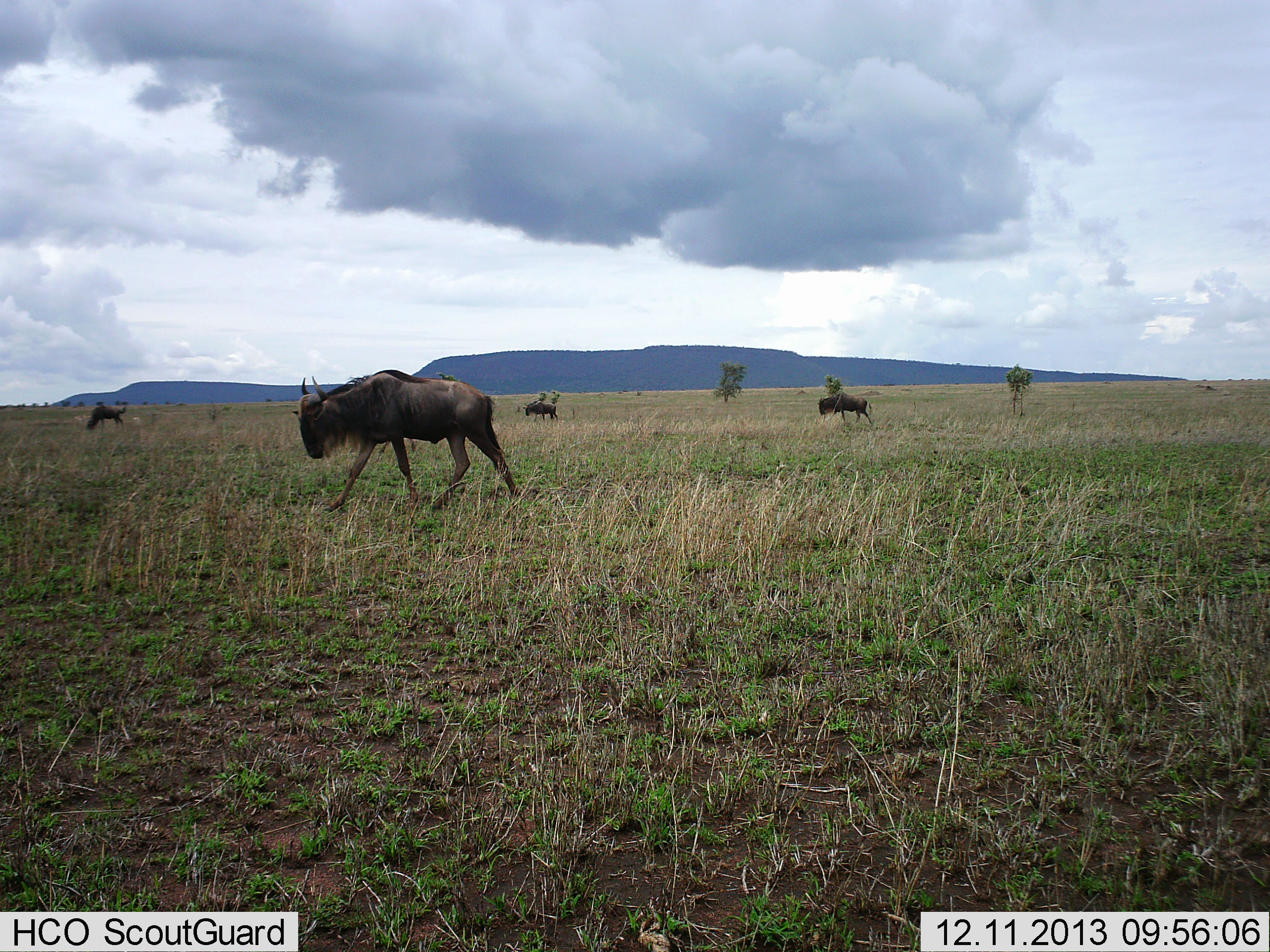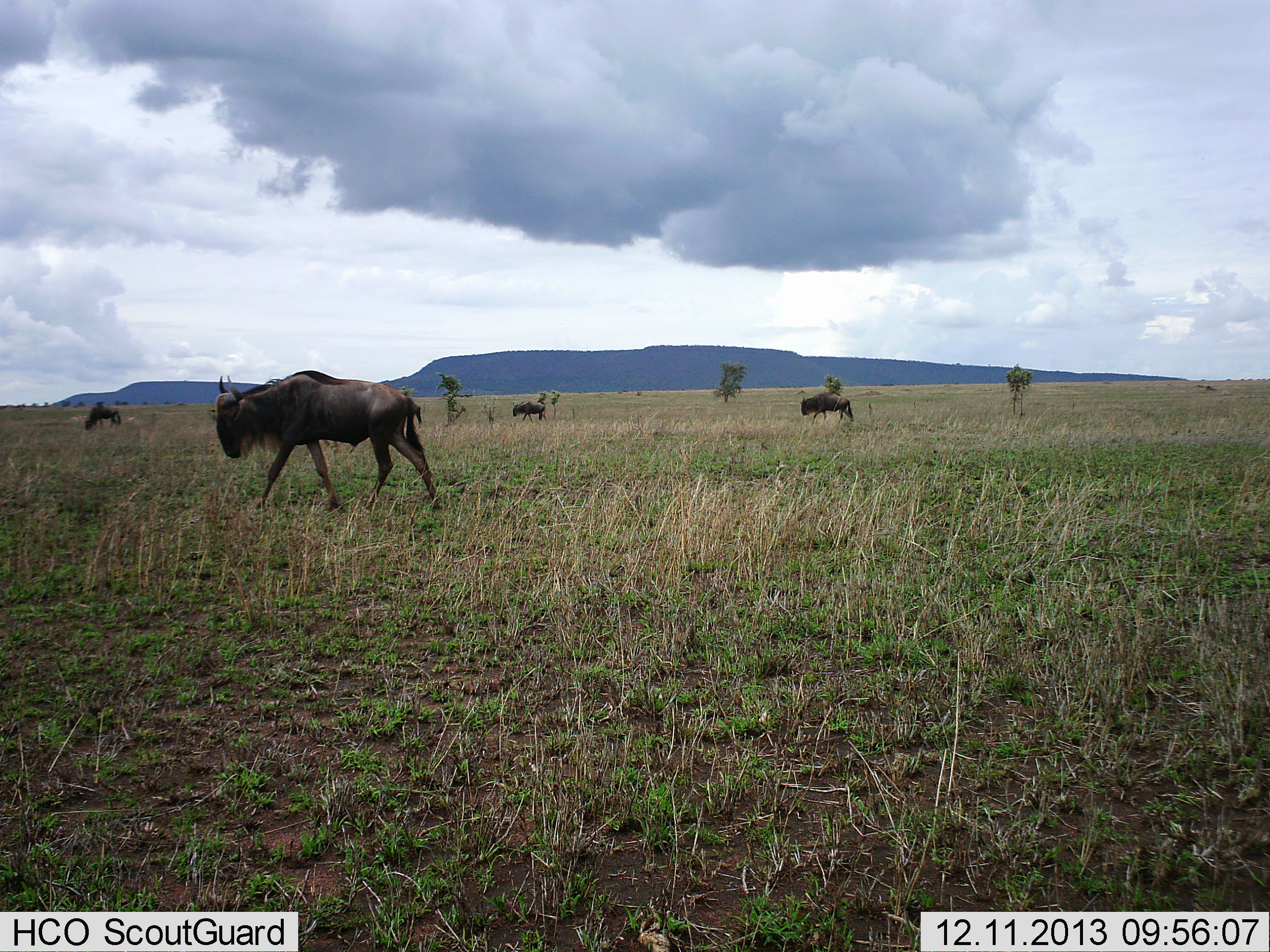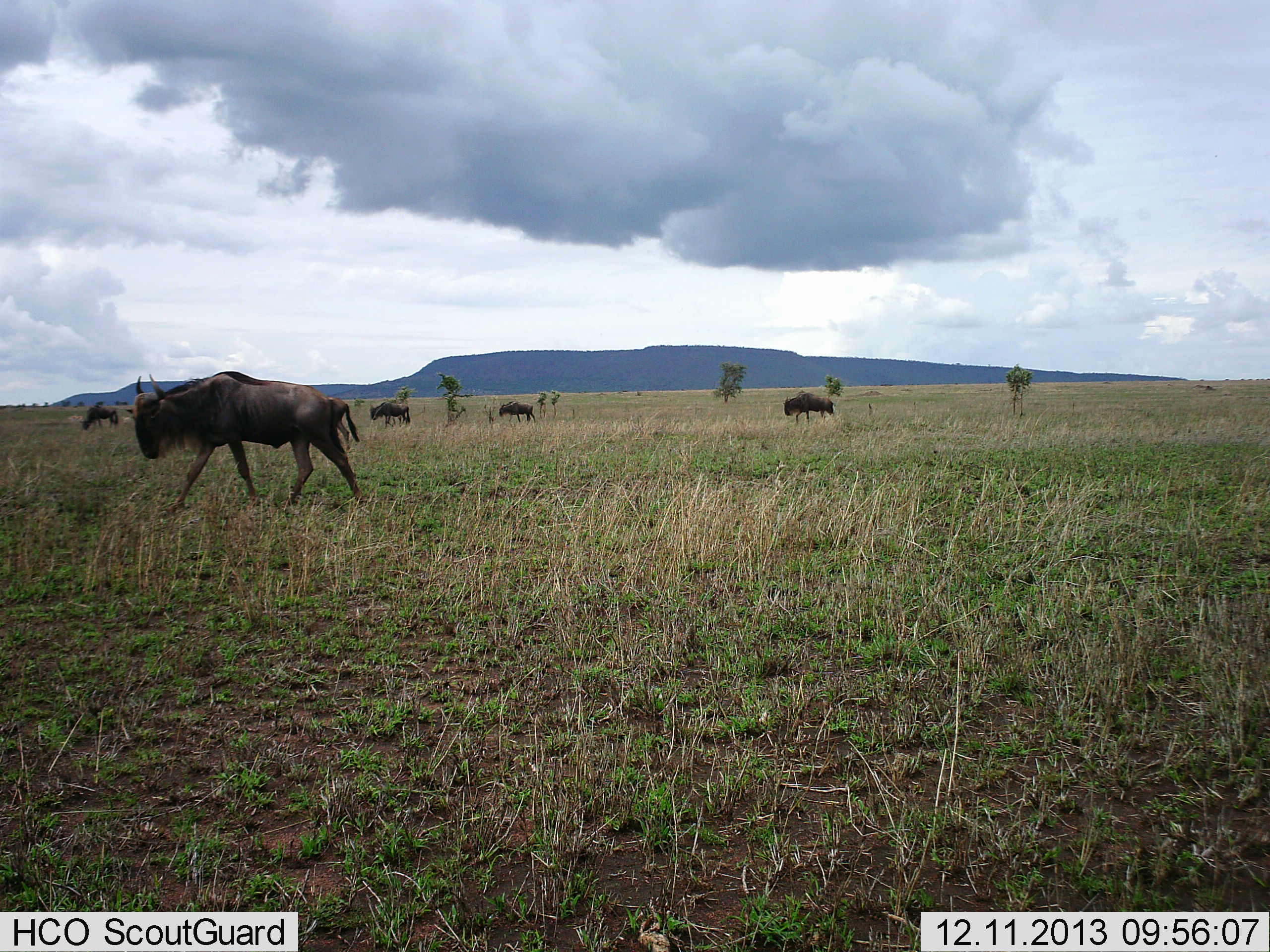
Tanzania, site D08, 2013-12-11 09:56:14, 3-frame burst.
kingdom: Animalia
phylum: Chordata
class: Mammalia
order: Artiodactyla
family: Bovidae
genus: Connochaetes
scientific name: Connochaetes taurinus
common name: blue wildebeest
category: wildebeest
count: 5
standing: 10%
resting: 0%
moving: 90%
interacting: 0%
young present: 0%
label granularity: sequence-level